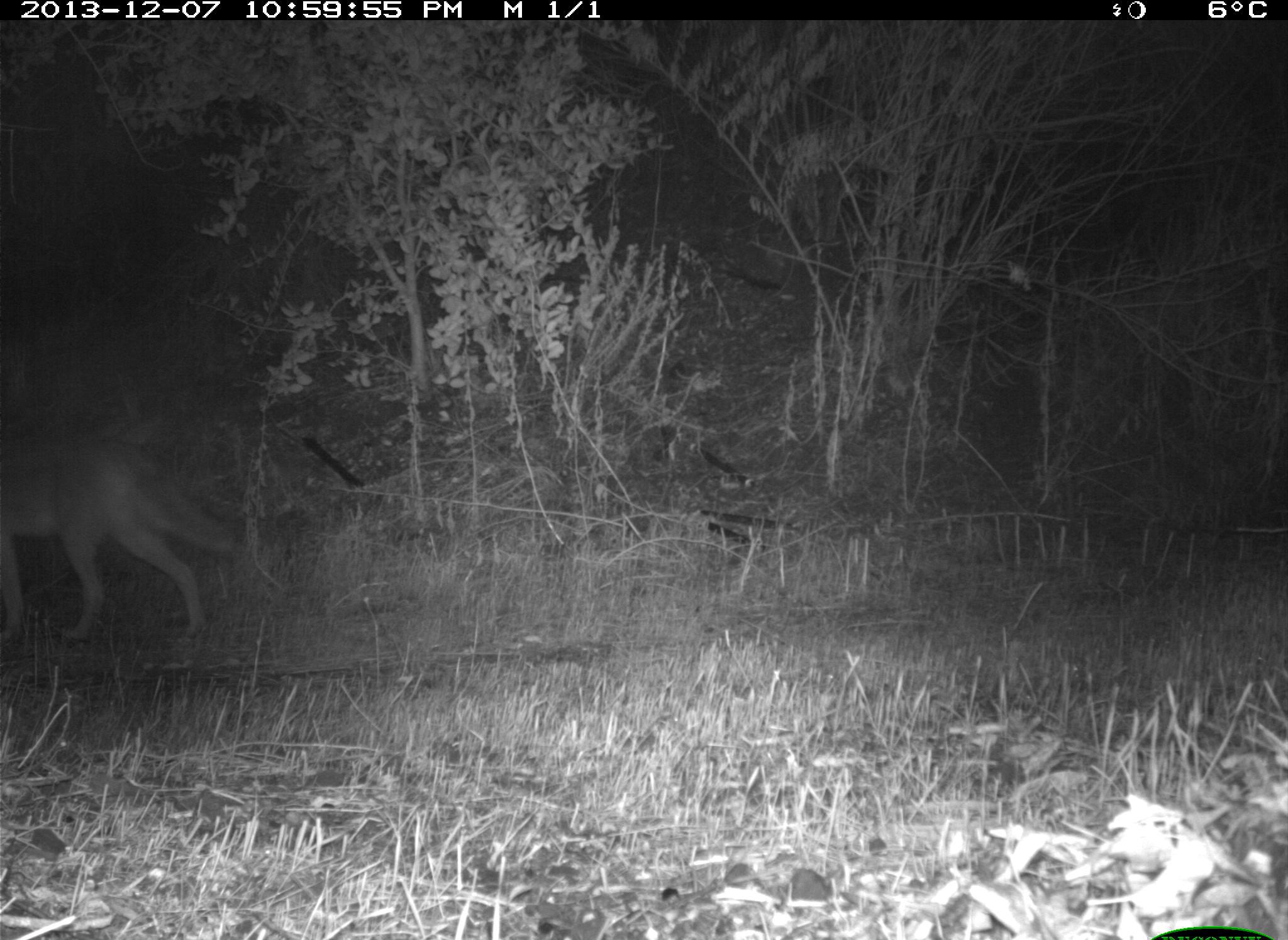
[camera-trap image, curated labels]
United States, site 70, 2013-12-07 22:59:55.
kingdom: Animalia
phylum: Chordata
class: Mammalia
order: Carnivora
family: Canidae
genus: Canis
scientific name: Canis latrans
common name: coyote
Coyote (Canis latrans).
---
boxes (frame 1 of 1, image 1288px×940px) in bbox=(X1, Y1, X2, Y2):
coyote: bbox=(0, 437, 239, 642)